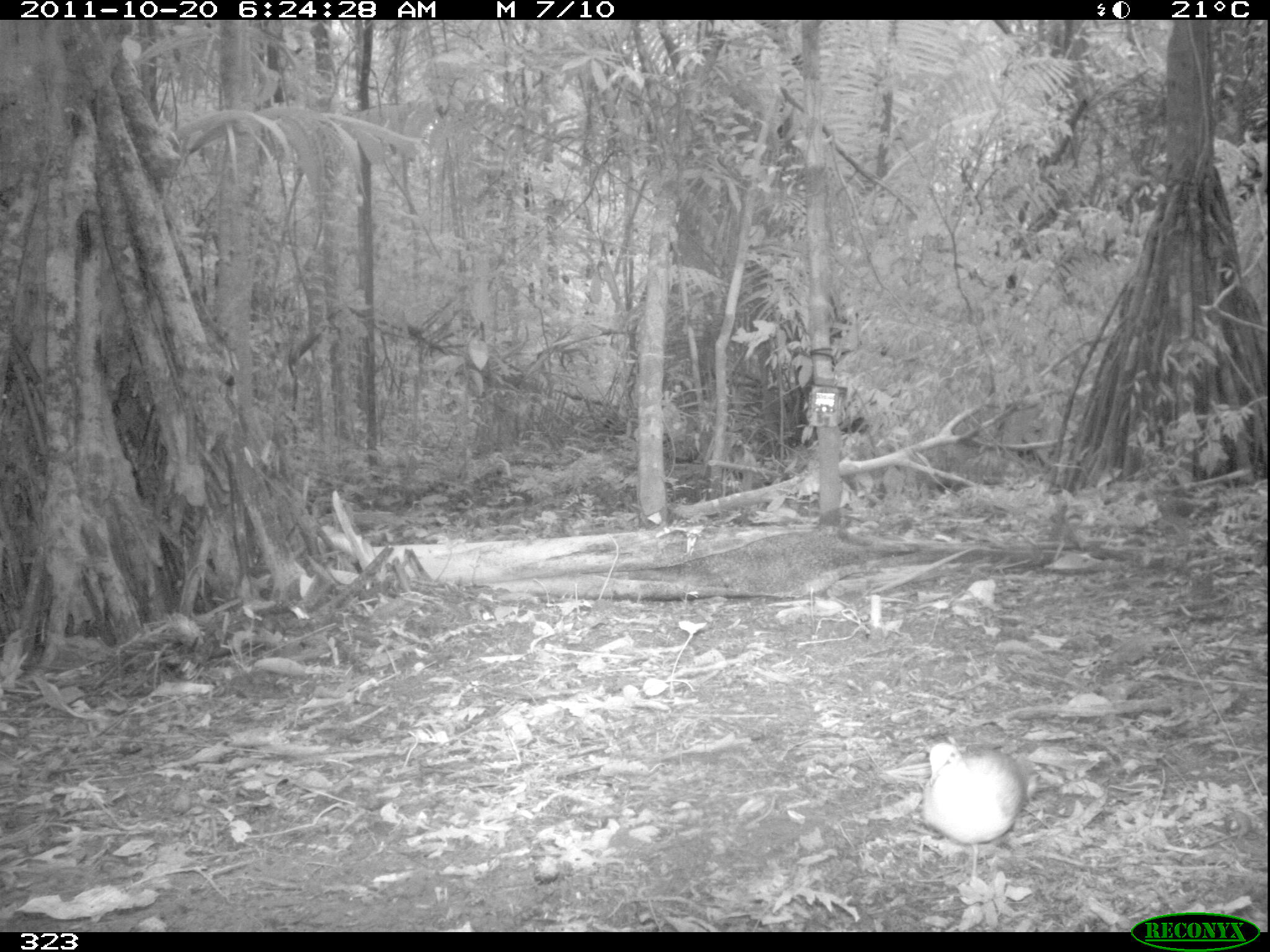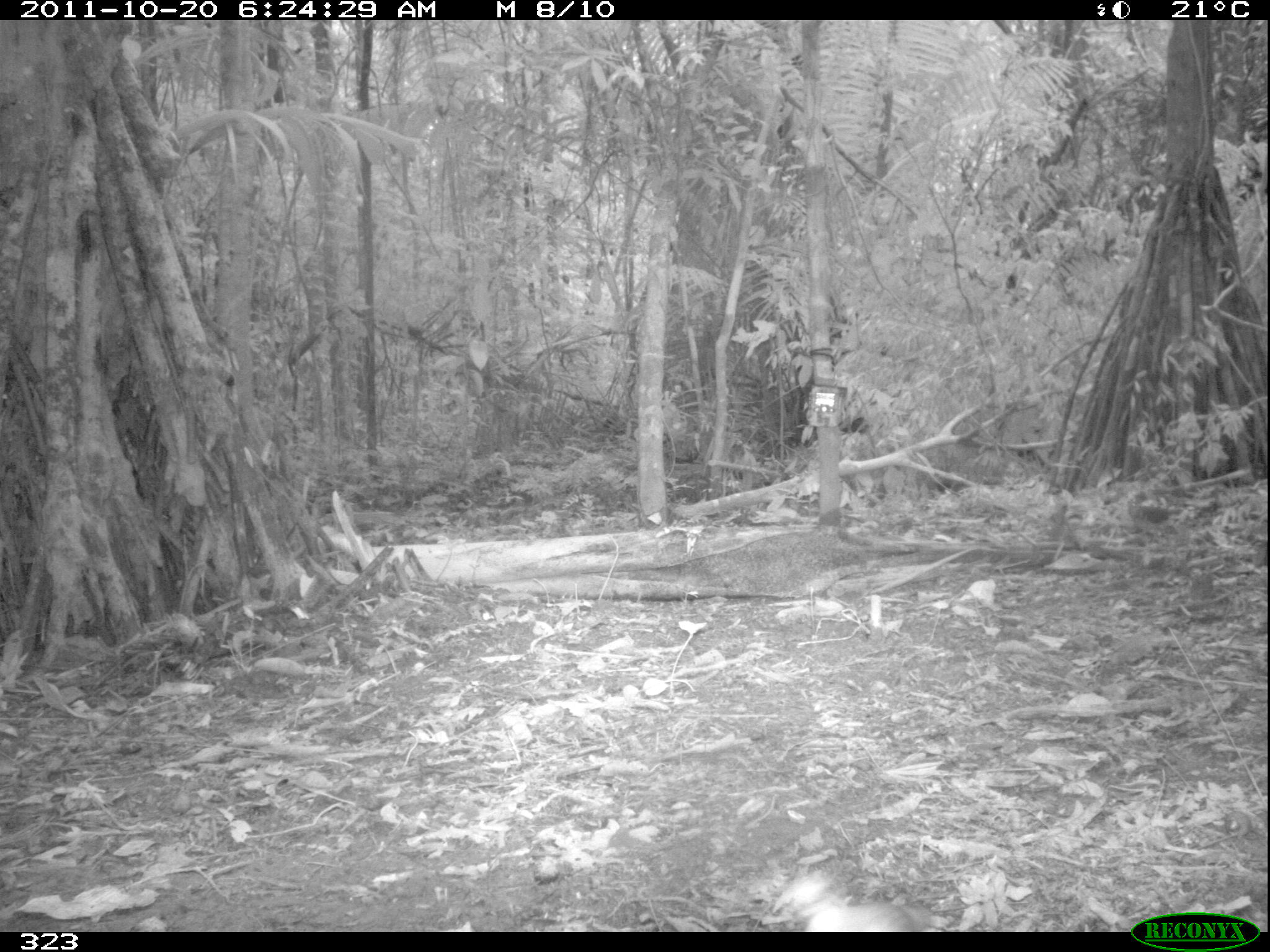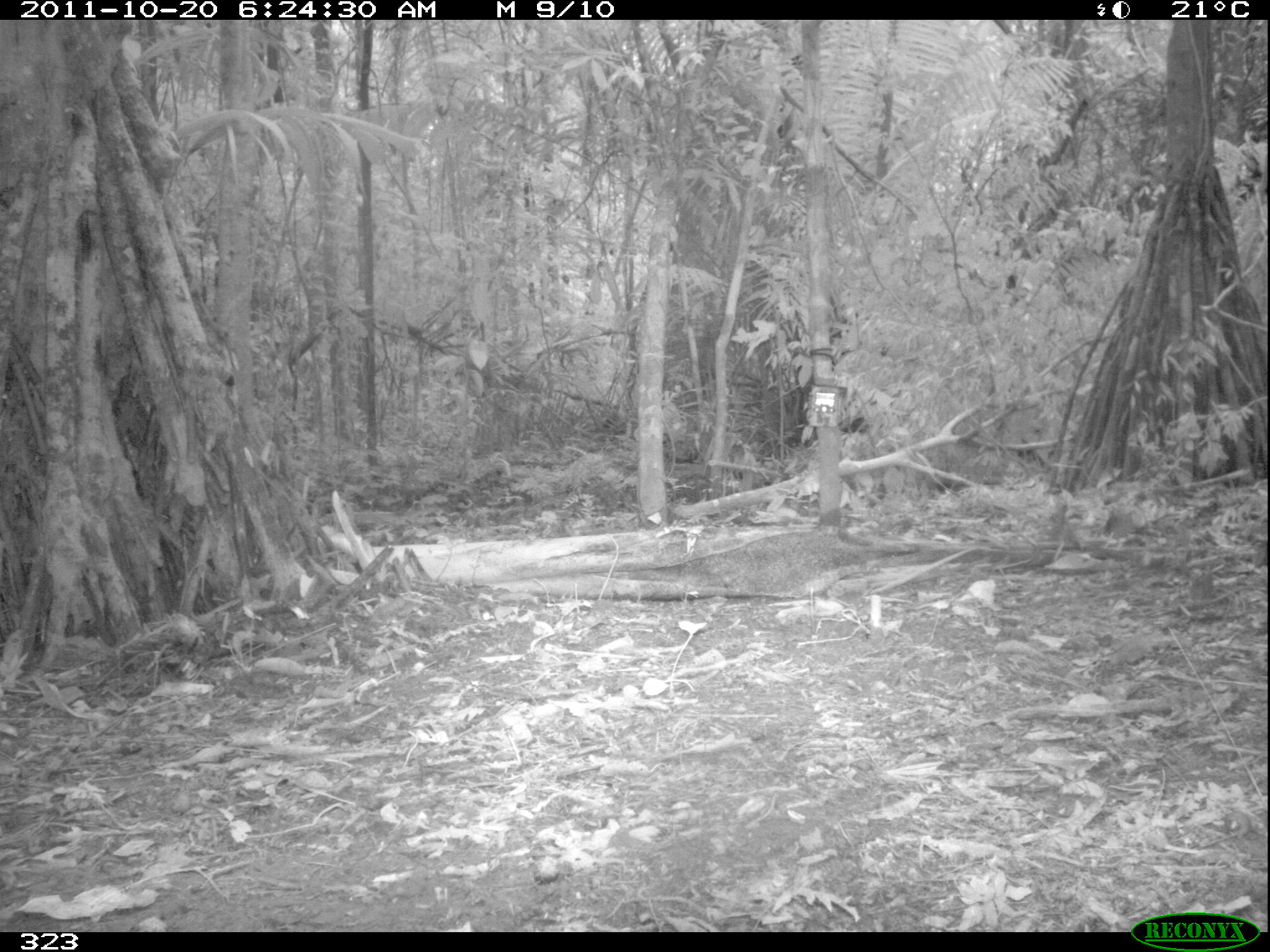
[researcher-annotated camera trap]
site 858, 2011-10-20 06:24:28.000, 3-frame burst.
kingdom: Animalia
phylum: Chordata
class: Aves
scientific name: Aves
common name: bird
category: unknown bird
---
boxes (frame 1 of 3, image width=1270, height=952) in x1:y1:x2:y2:
unknown bird: 921:742:1028:843